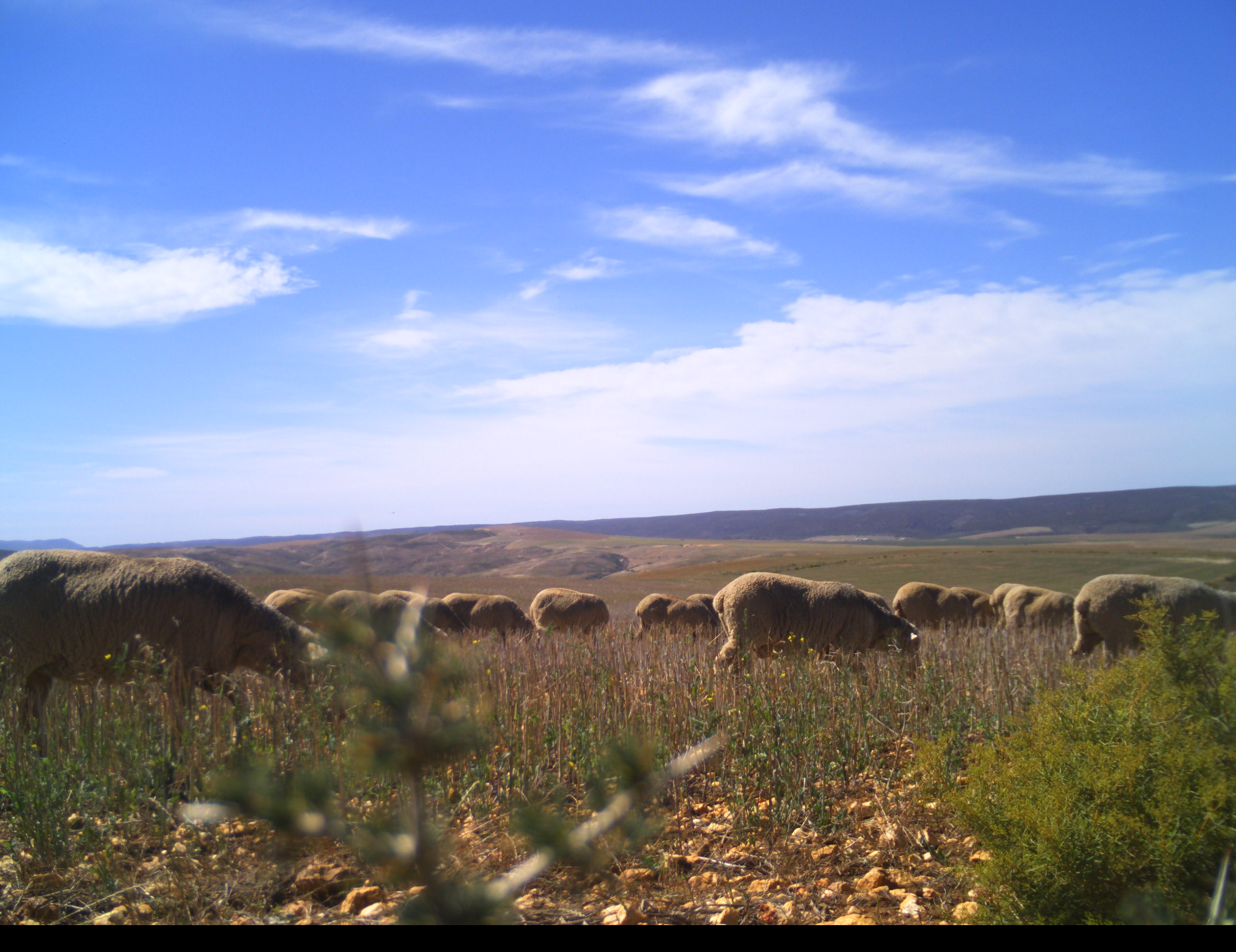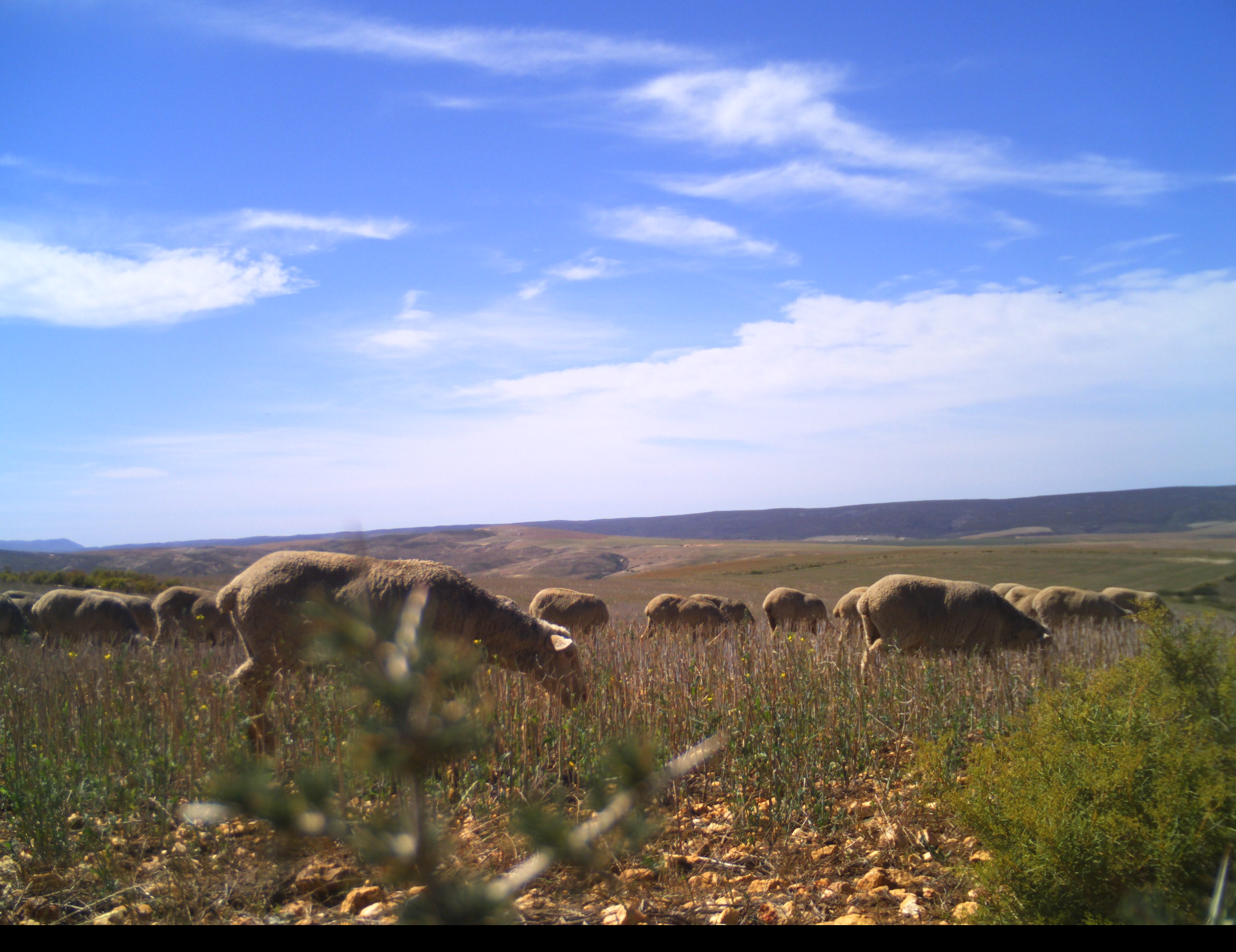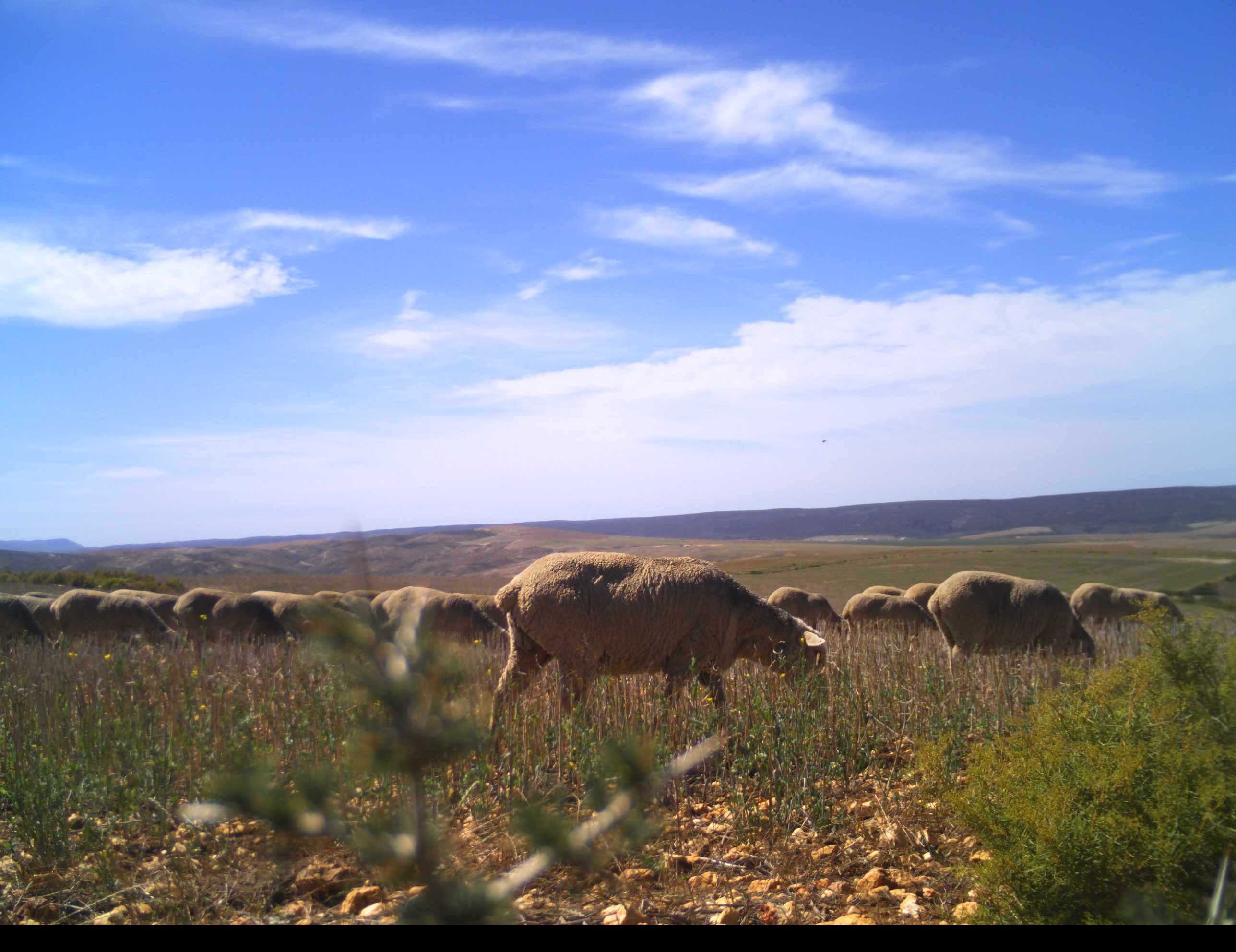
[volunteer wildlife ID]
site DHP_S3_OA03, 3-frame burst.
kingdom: Animalia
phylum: Chordata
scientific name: Vertebrata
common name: domestic animal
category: domesticanimal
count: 11-50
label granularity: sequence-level